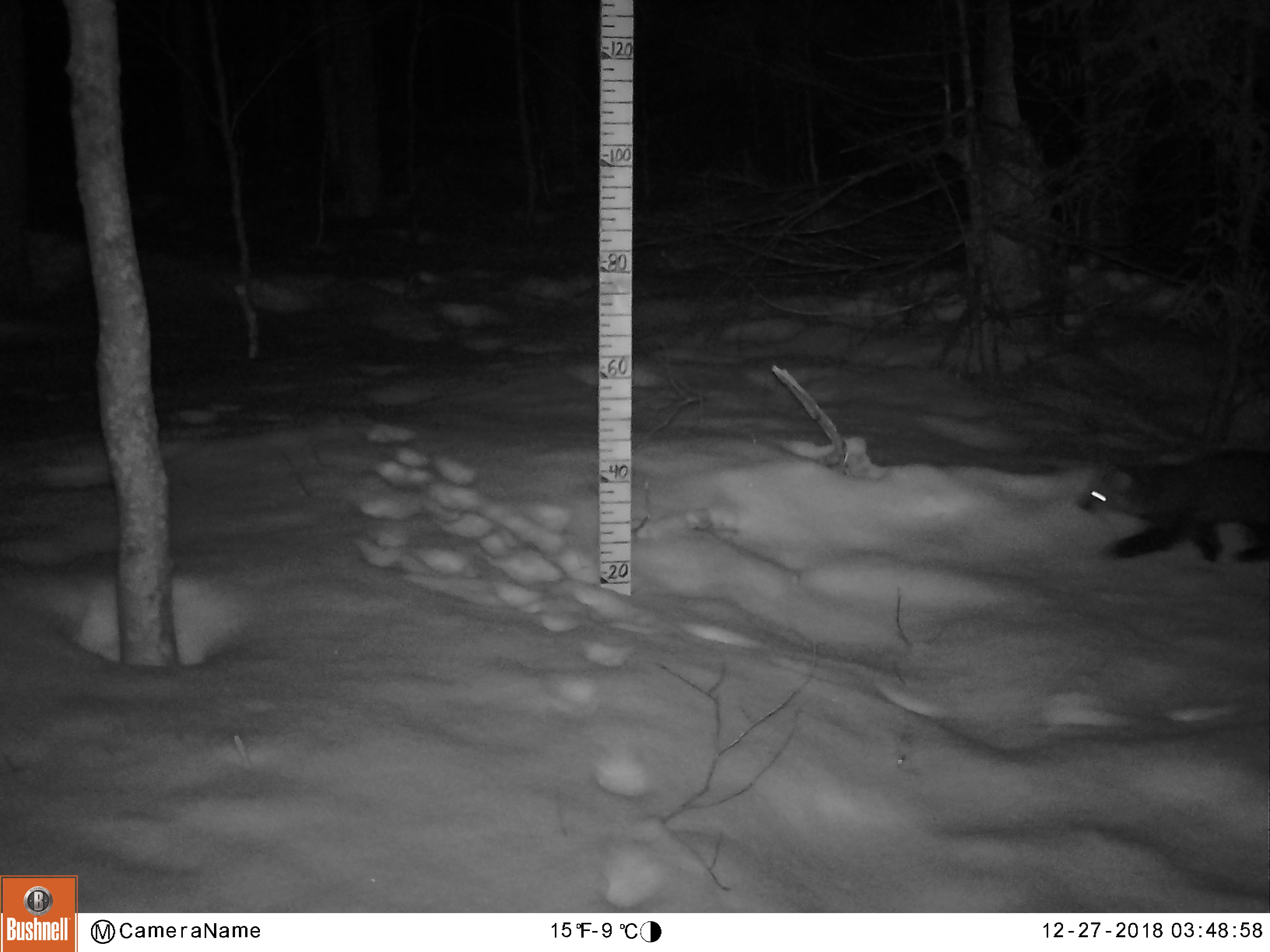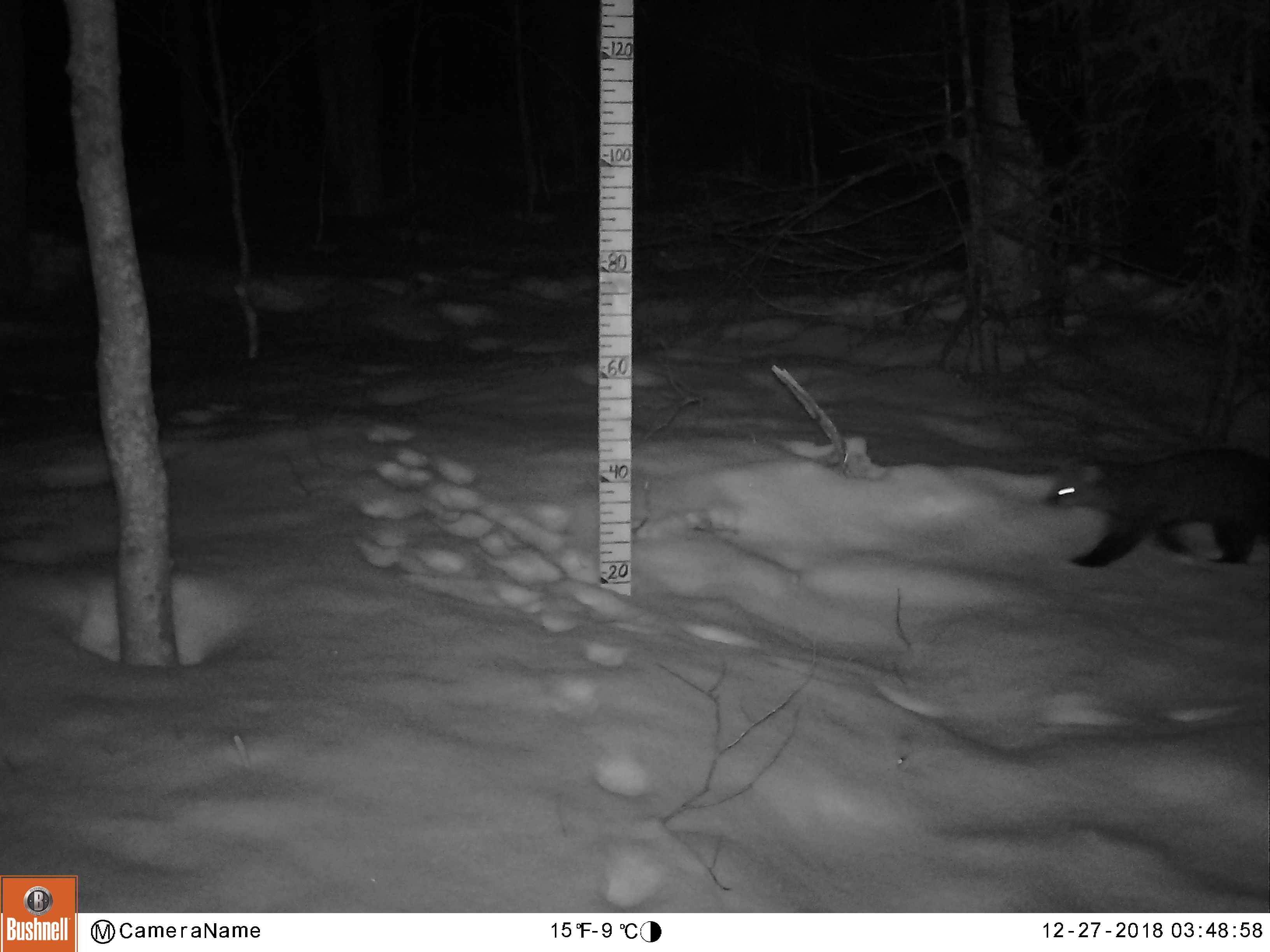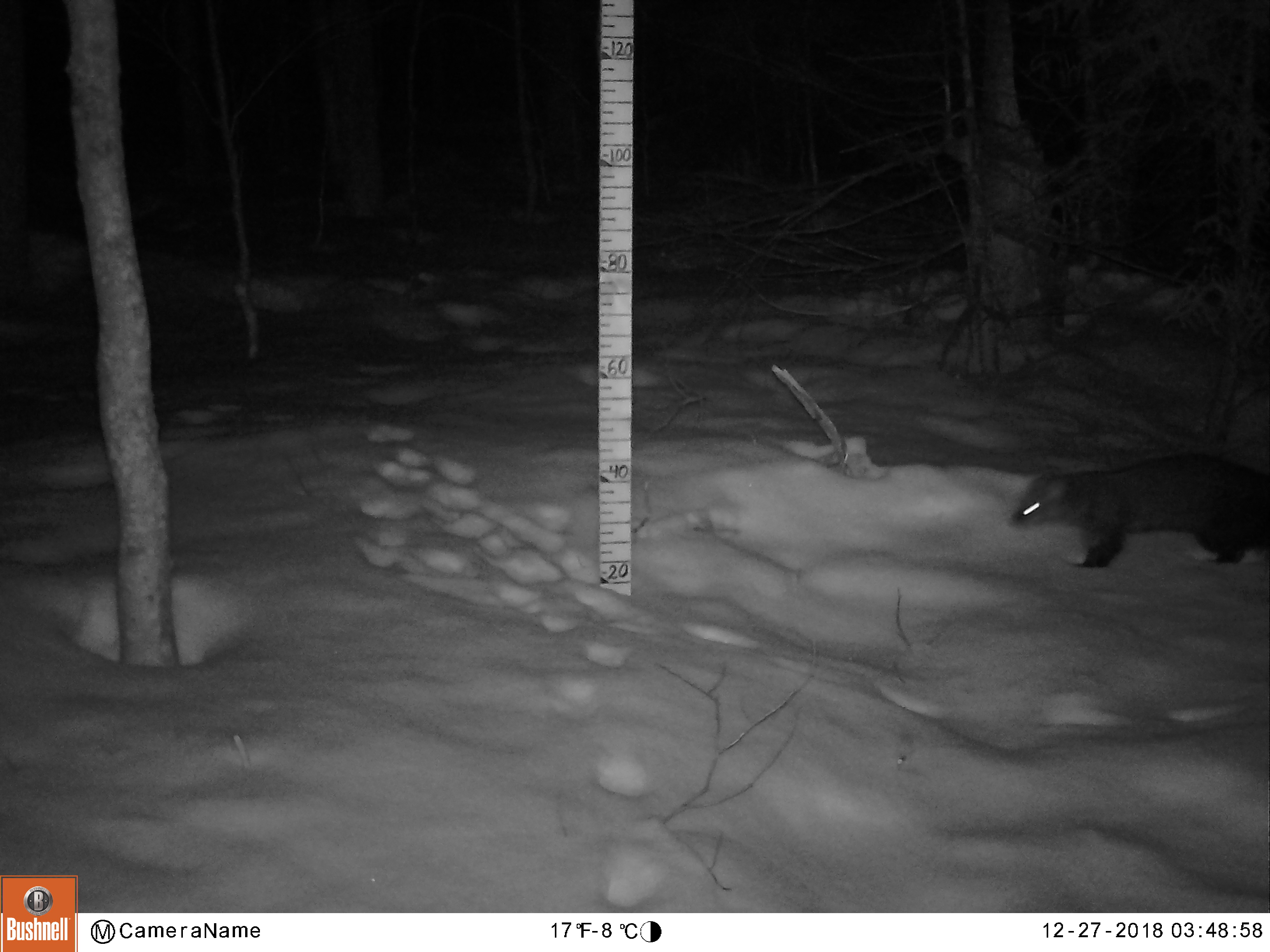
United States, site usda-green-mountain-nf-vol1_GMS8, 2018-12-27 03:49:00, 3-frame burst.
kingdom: Animalia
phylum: Chordata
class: Mammalia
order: Carnivora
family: Mustelidae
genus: Pekania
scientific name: Pekania pennanti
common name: fisher